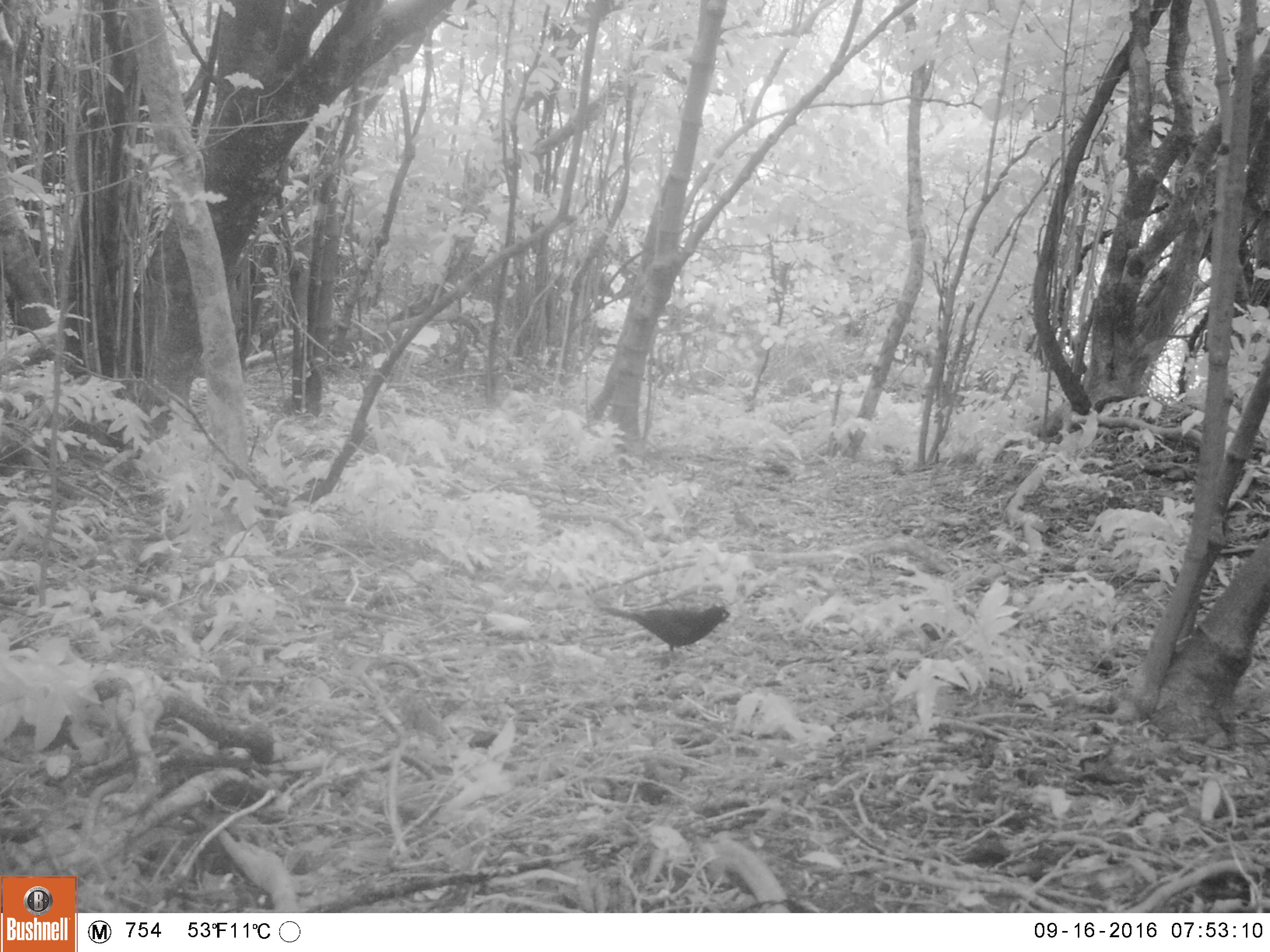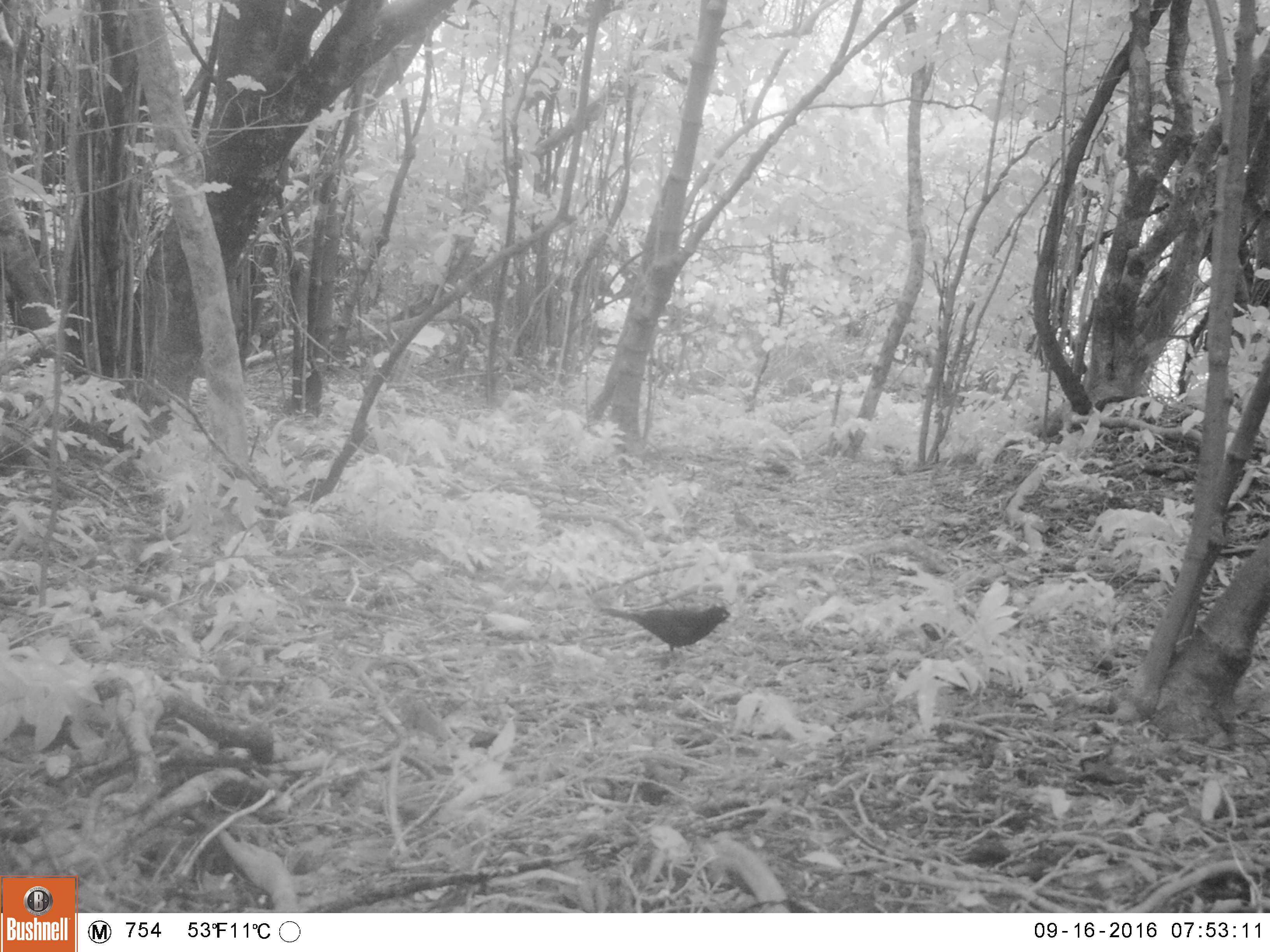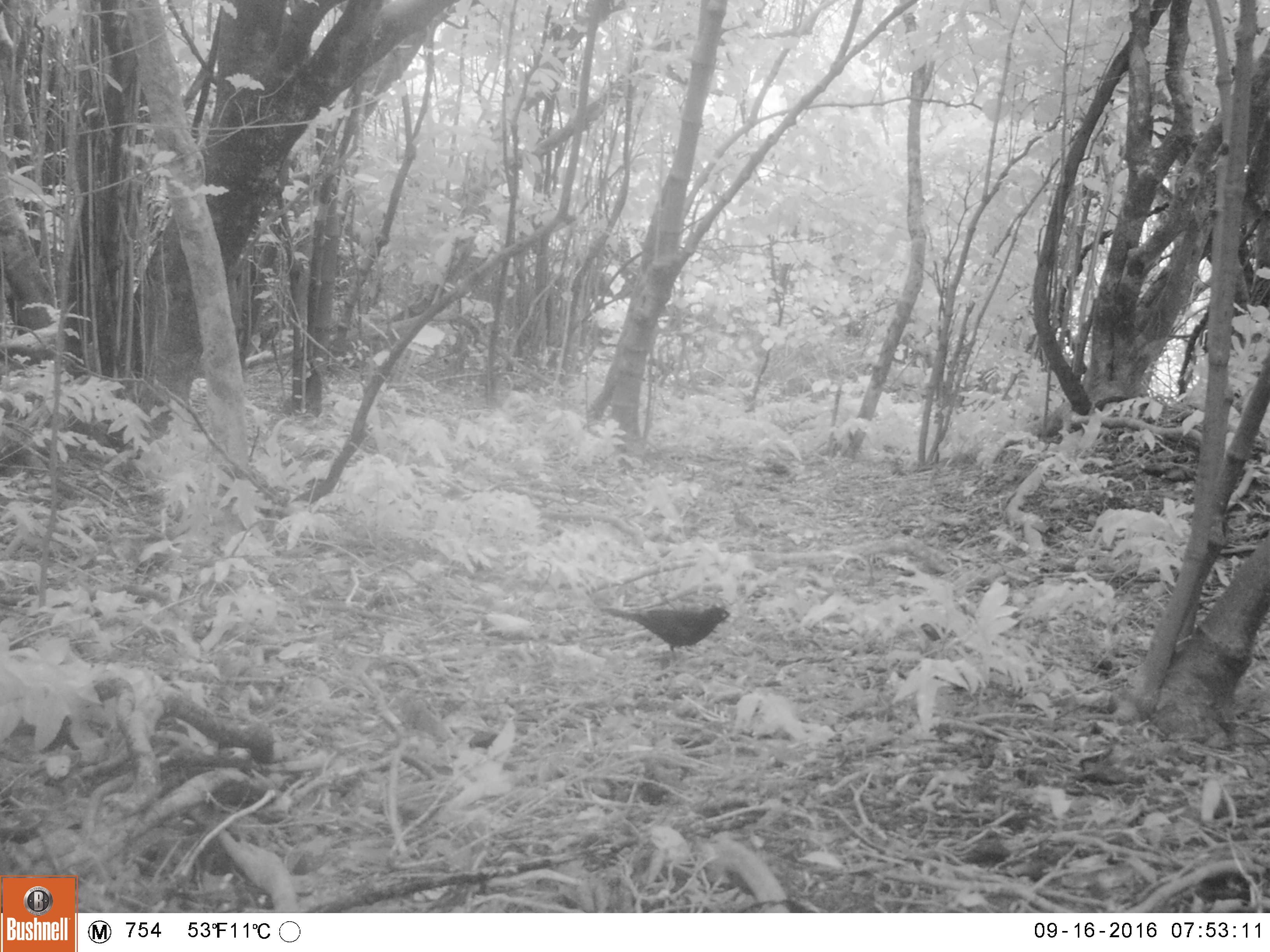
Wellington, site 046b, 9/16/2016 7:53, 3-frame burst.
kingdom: Animalia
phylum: Chordata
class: Aves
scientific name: Aves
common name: bird